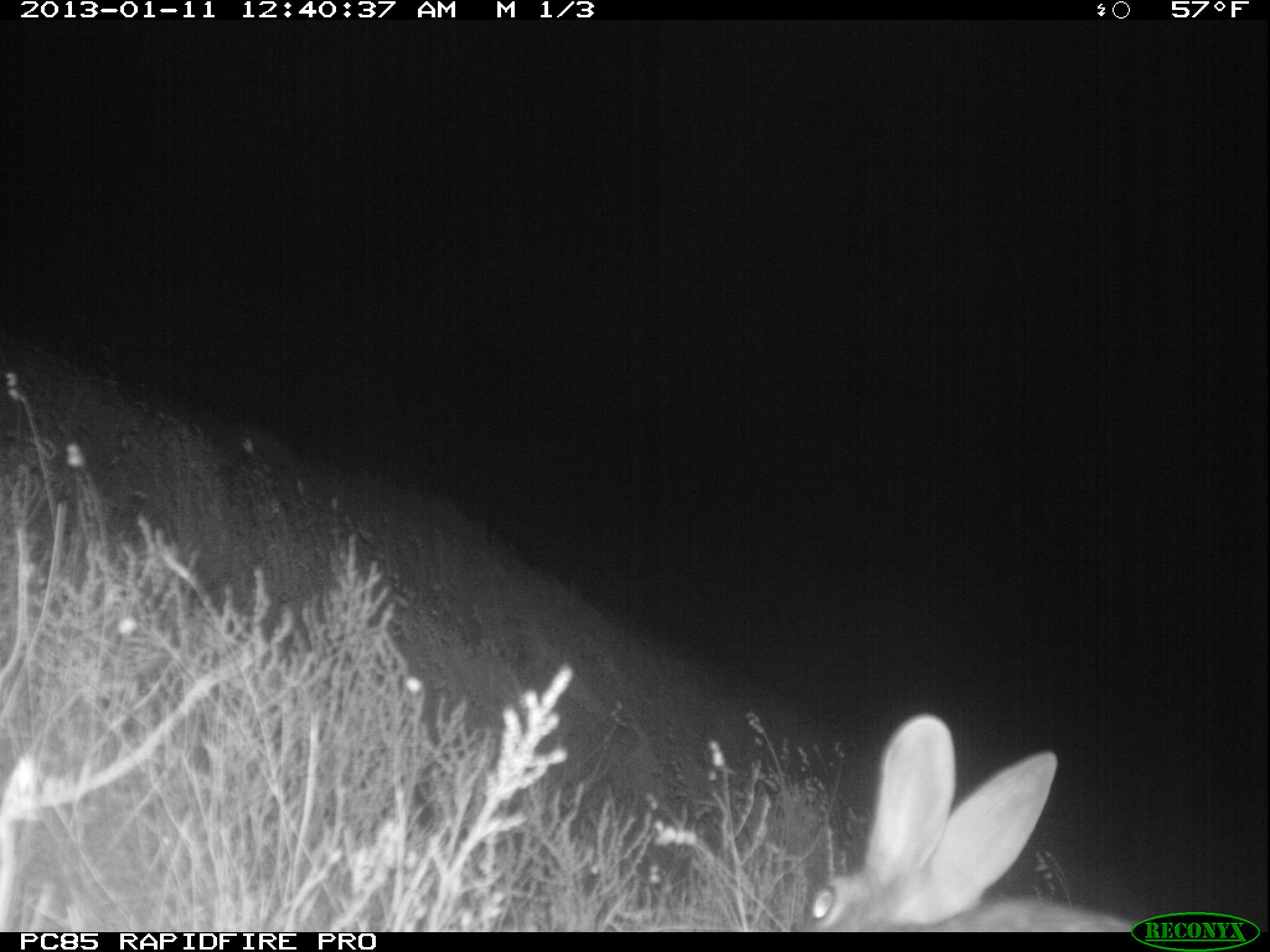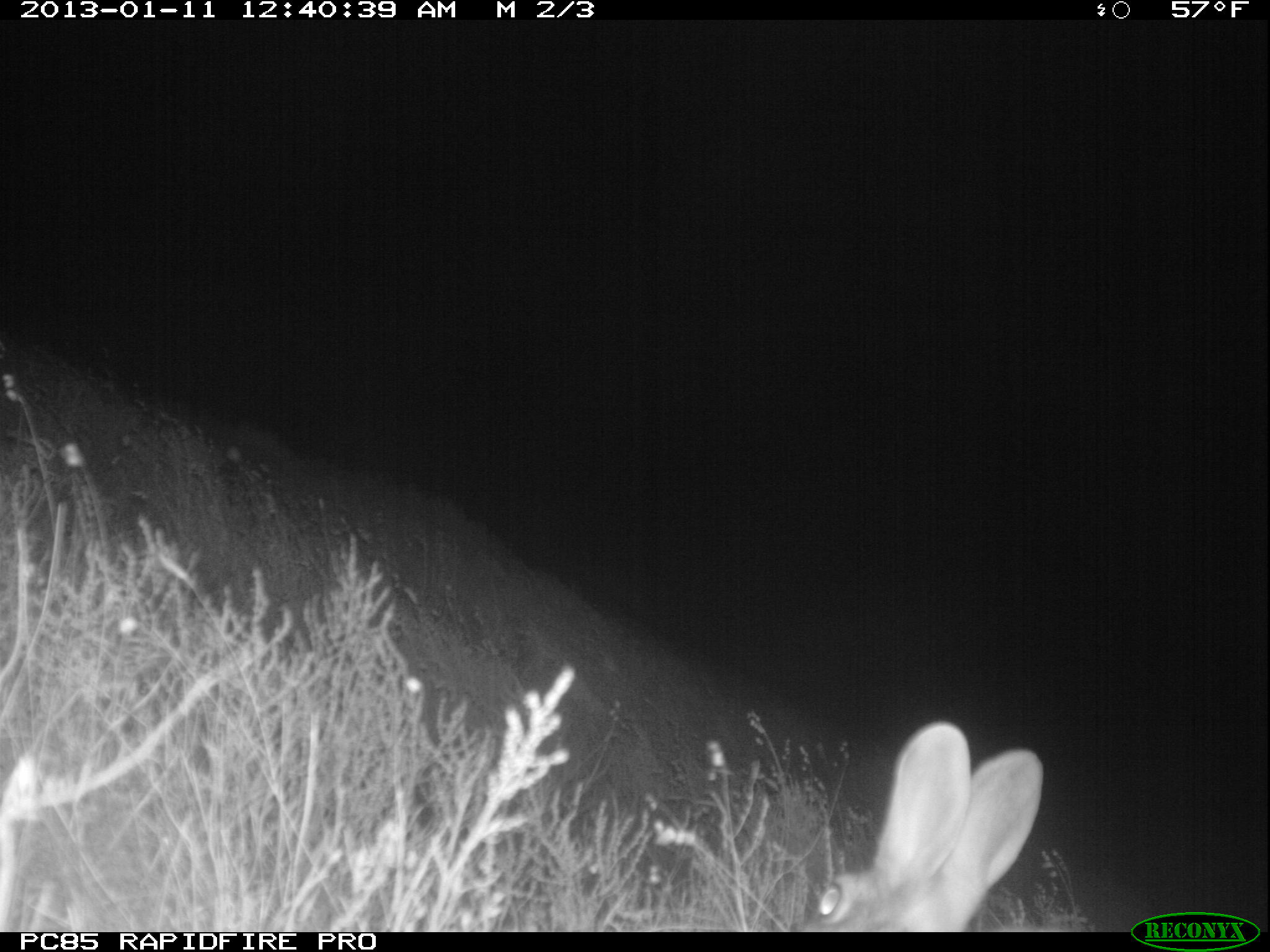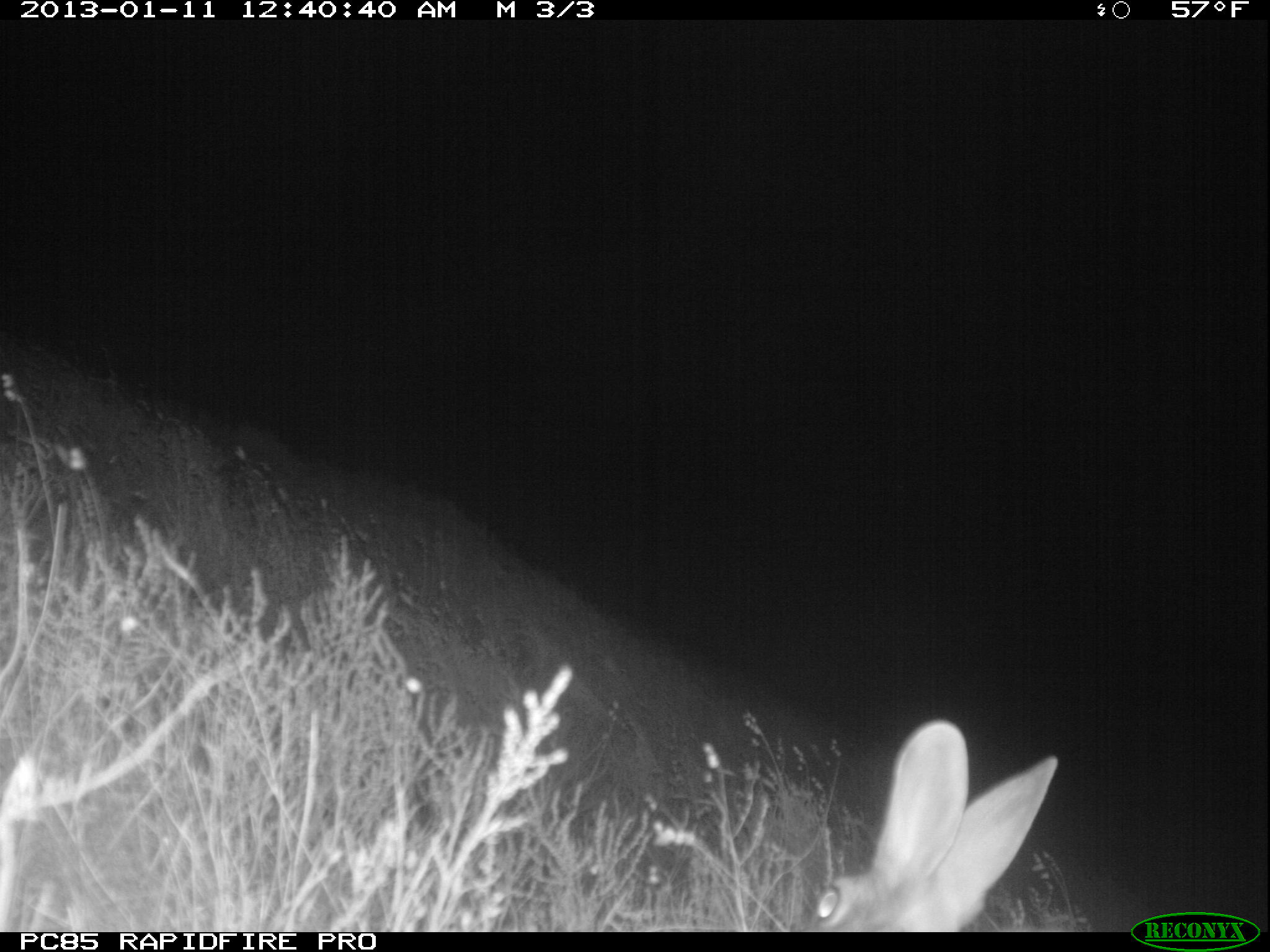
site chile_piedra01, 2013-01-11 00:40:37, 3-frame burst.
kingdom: Animalia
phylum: Chordata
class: Mammalia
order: Lagomorpha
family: Leporidae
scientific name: Leporidae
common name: rabbits and hares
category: rabbit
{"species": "rabbit (rabbits and hares) (Leporidae)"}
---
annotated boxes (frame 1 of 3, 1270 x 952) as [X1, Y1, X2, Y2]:
rabbit: [788, 713, 1140, 931]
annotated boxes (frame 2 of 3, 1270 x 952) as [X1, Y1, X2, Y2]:
rabbit: [795, 719, 1044, 932]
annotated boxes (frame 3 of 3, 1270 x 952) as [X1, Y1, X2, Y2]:
rabbit: [804, 723, 1058, 930]